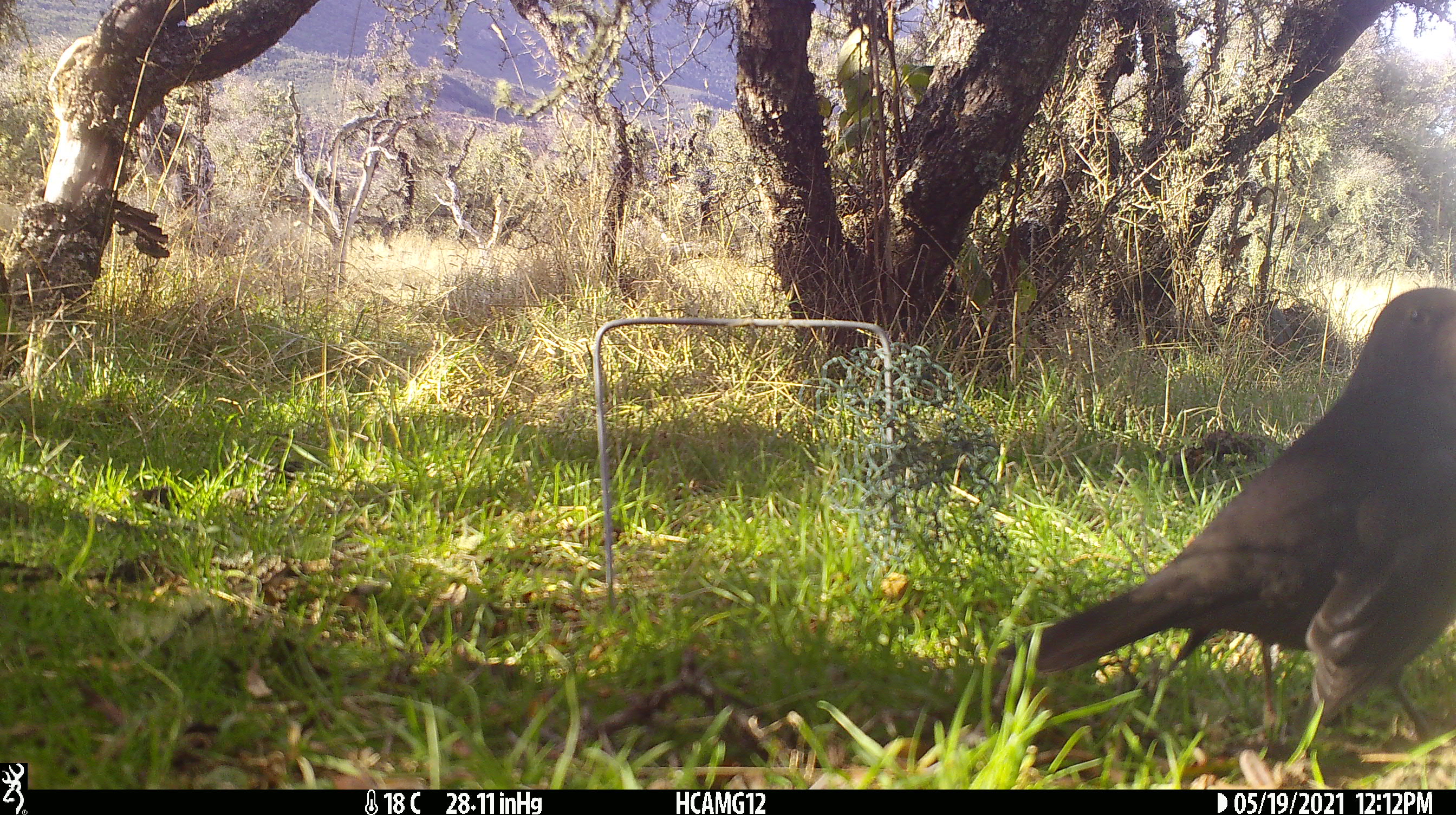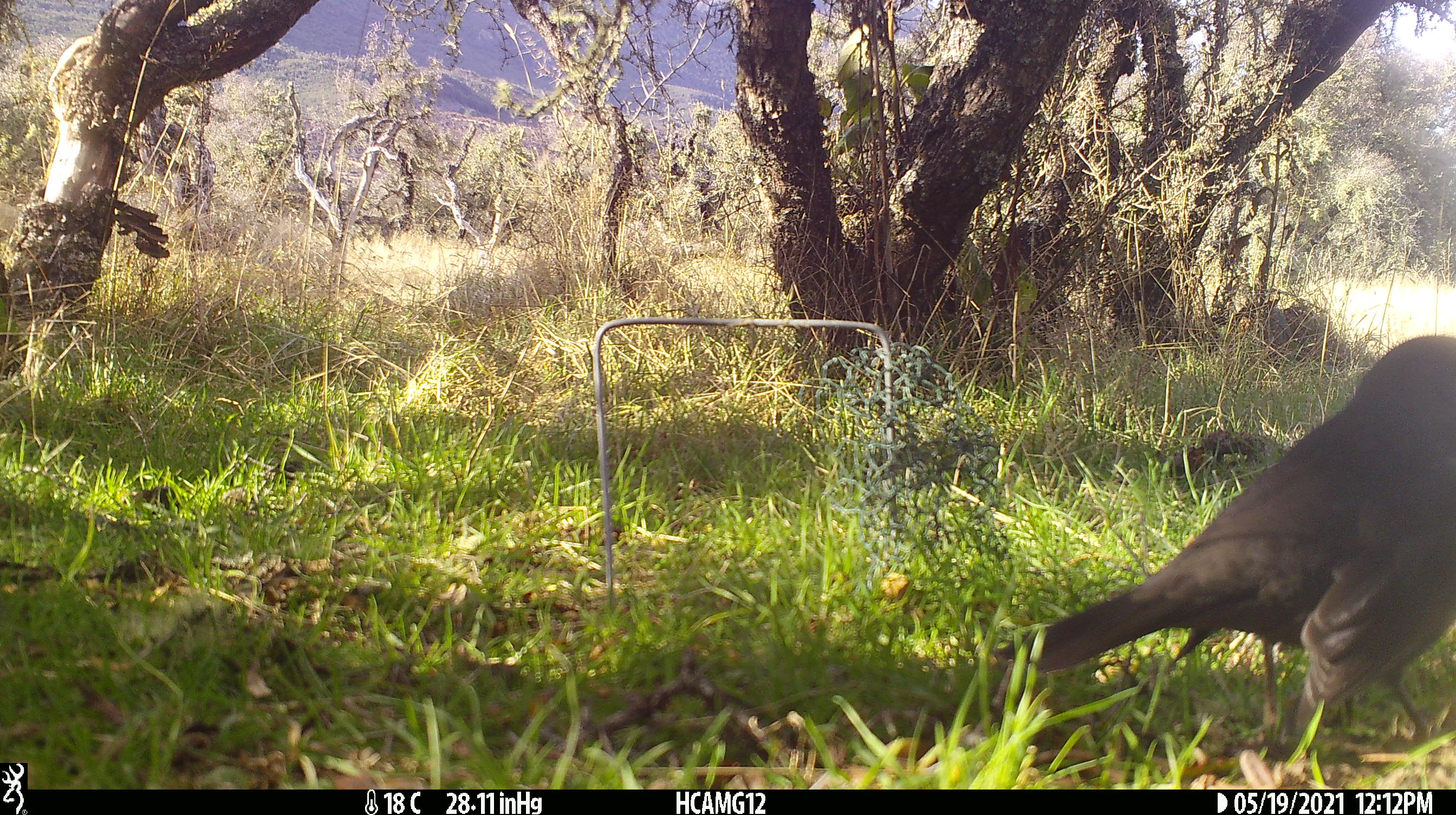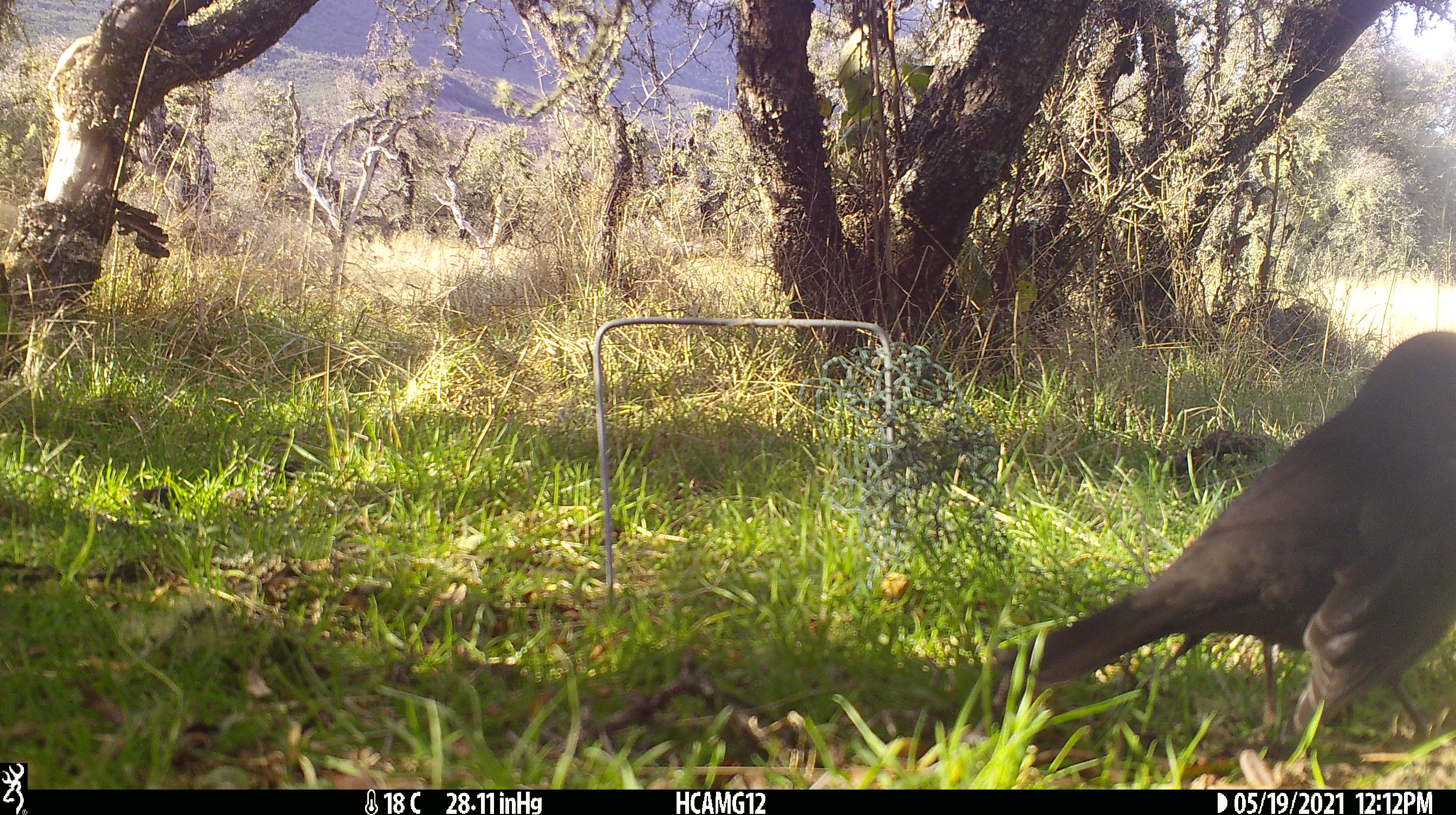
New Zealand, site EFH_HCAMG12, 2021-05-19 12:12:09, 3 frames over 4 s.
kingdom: Animalia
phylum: Chordata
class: Aves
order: Passeriformes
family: Turdidae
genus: Turdus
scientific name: Turdus merula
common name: eurasian blackbird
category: blackbird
Blackbird (eurasian blackbird) (Turdus merula).